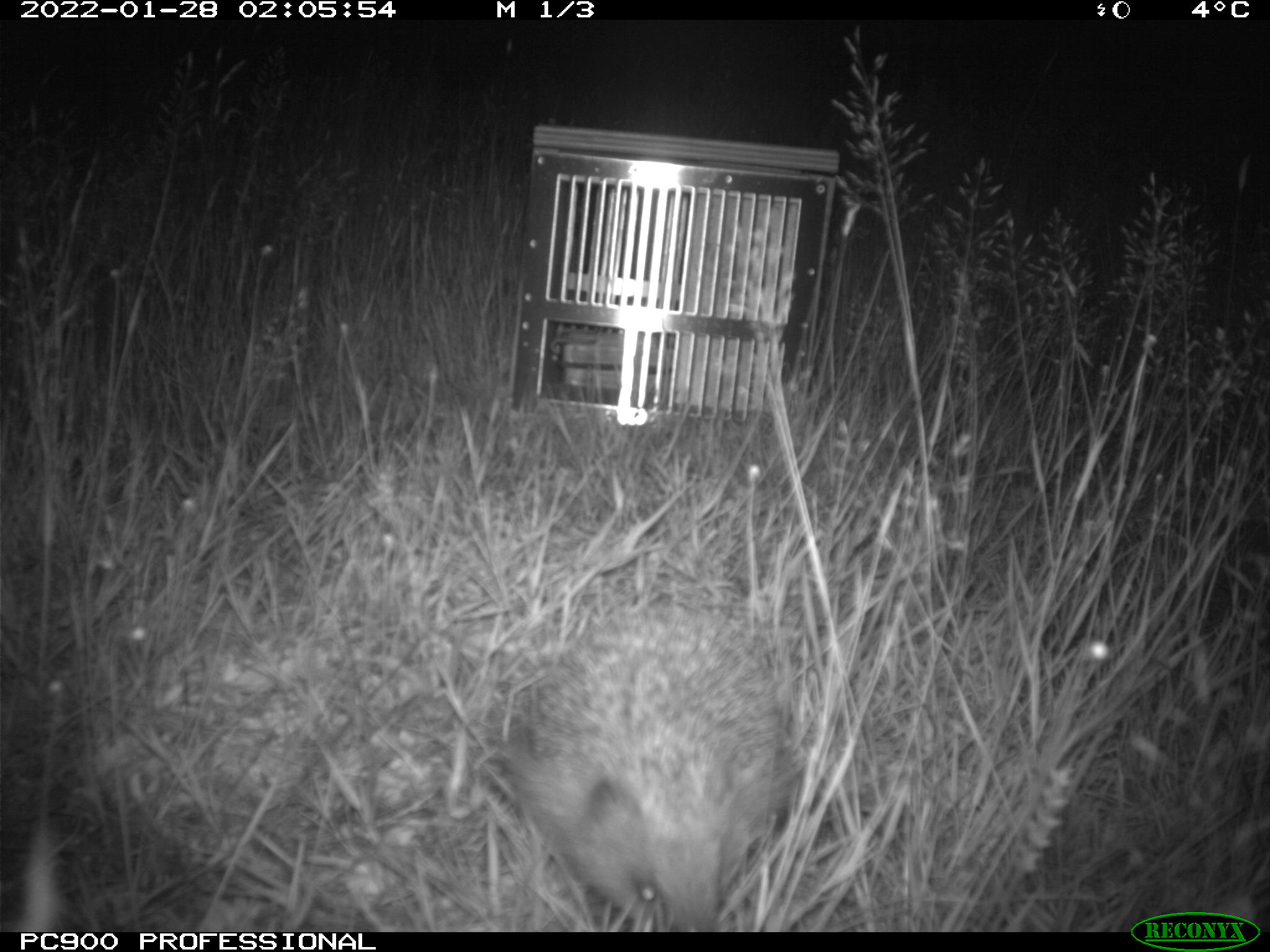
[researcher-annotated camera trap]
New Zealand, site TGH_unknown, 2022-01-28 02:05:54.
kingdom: Animalia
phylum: Chordata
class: Mammalia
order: Eulipotyphla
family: Erinaceidae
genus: Erinaceus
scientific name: Erinaceus europaeus europaeus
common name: european hedgehog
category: hedgehog